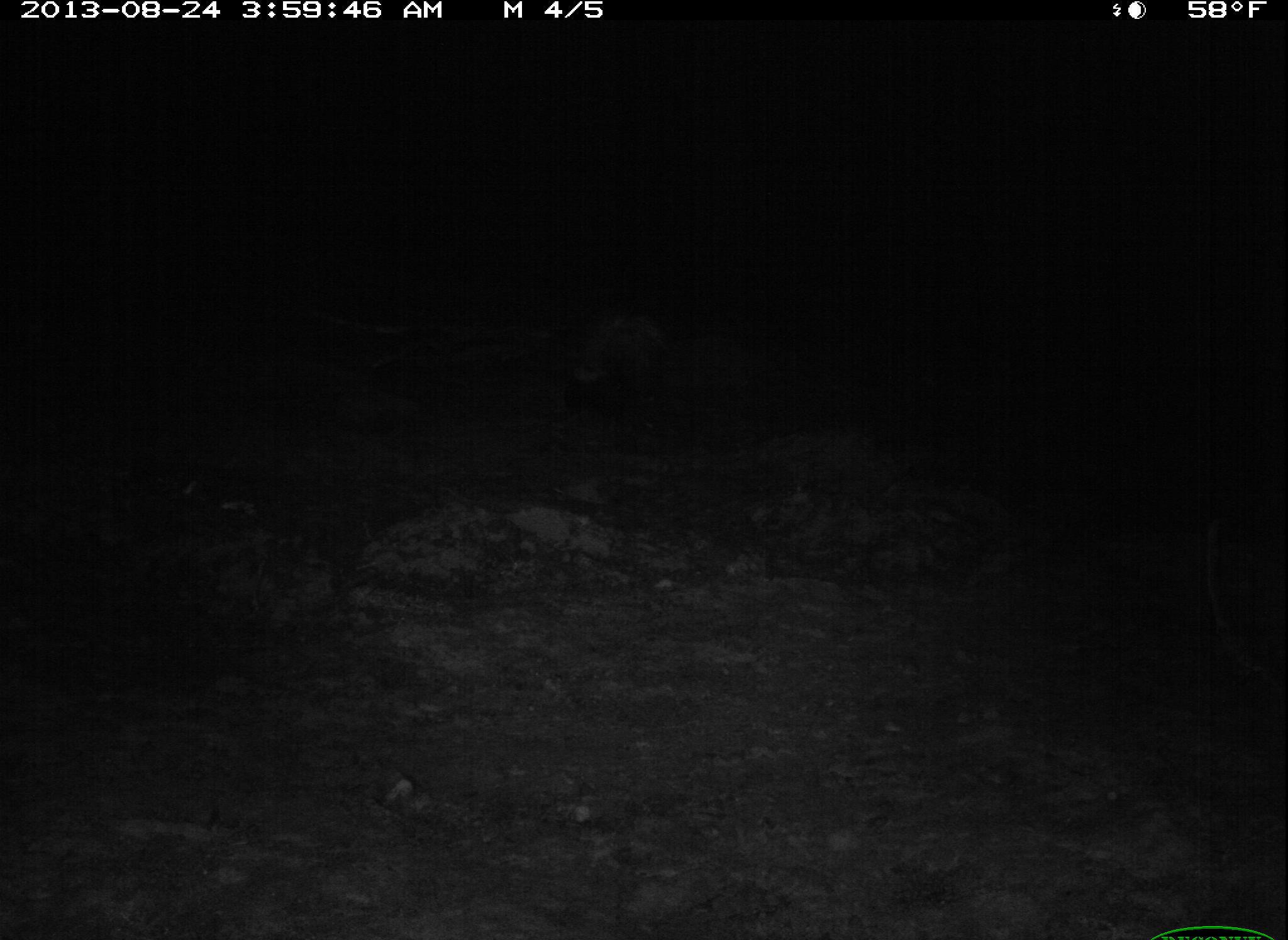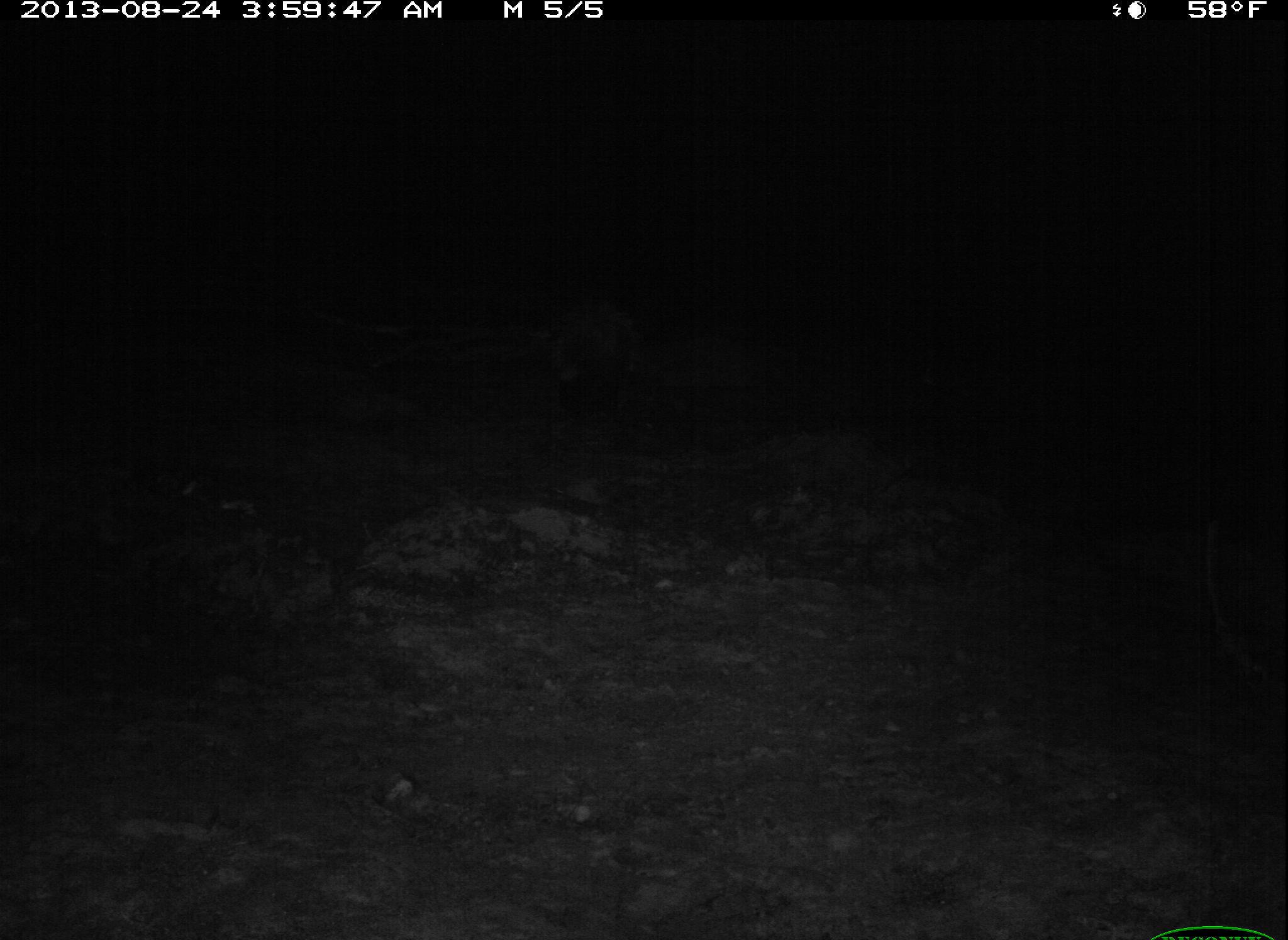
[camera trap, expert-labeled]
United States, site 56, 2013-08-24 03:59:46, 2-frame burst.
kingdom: Animalia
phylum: Chordata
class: Mammalia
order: Carnivora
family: Mephitidae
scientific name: Mephitidae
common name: skunk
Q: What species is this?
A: Skunk (Mephitidae).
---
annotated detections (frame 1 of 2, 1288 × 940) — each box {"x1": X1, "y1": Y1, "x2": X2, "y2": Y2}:
skunk: {"x1": 567, "y1": 305, "x2": 679, "y2": 402}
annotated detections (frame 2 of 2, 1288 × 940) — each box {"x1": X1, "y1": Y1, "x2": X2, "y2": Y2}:
skunk: {"x1": 538, "y1": 289, "x2": 655, "y2": 397}